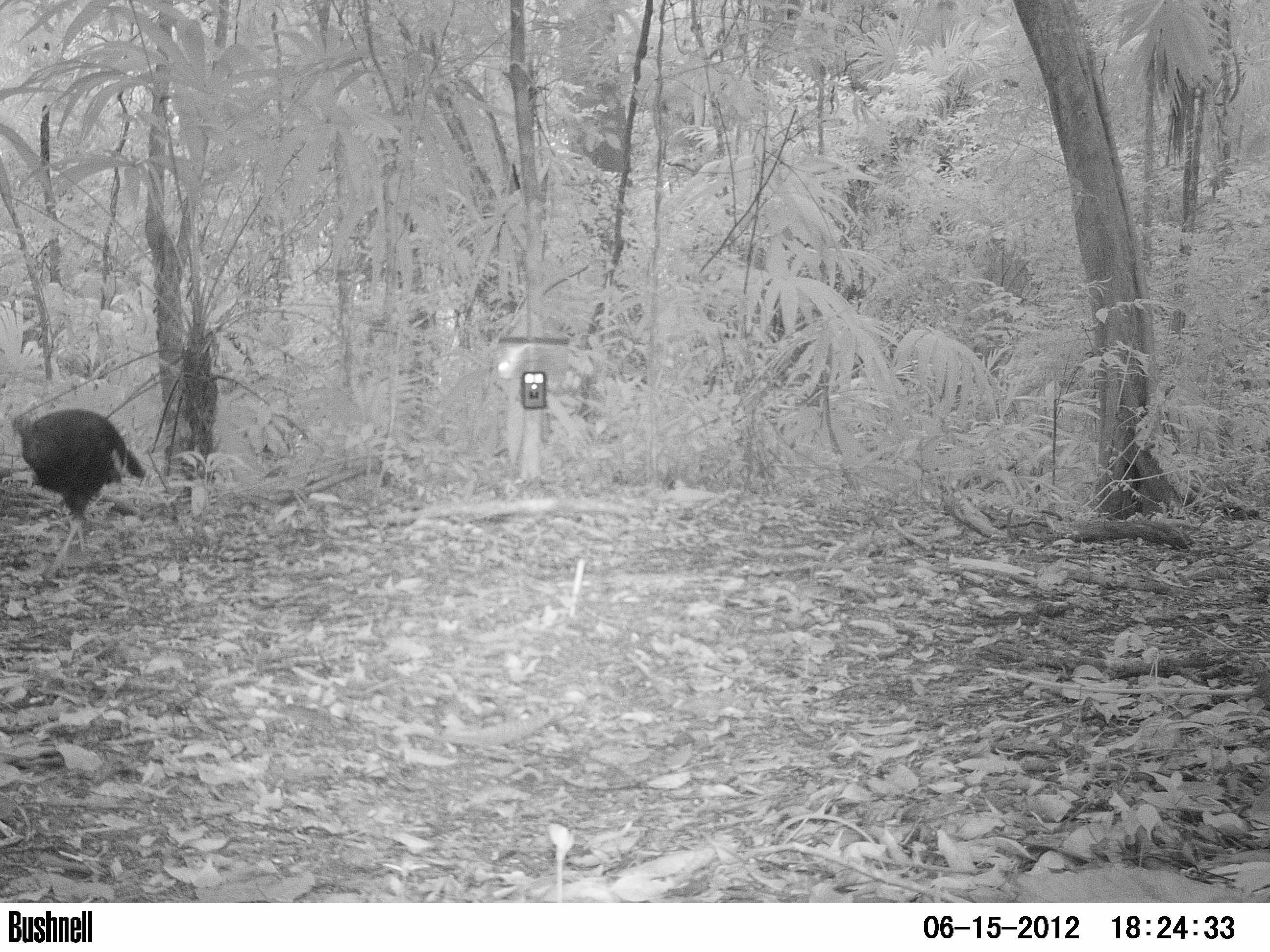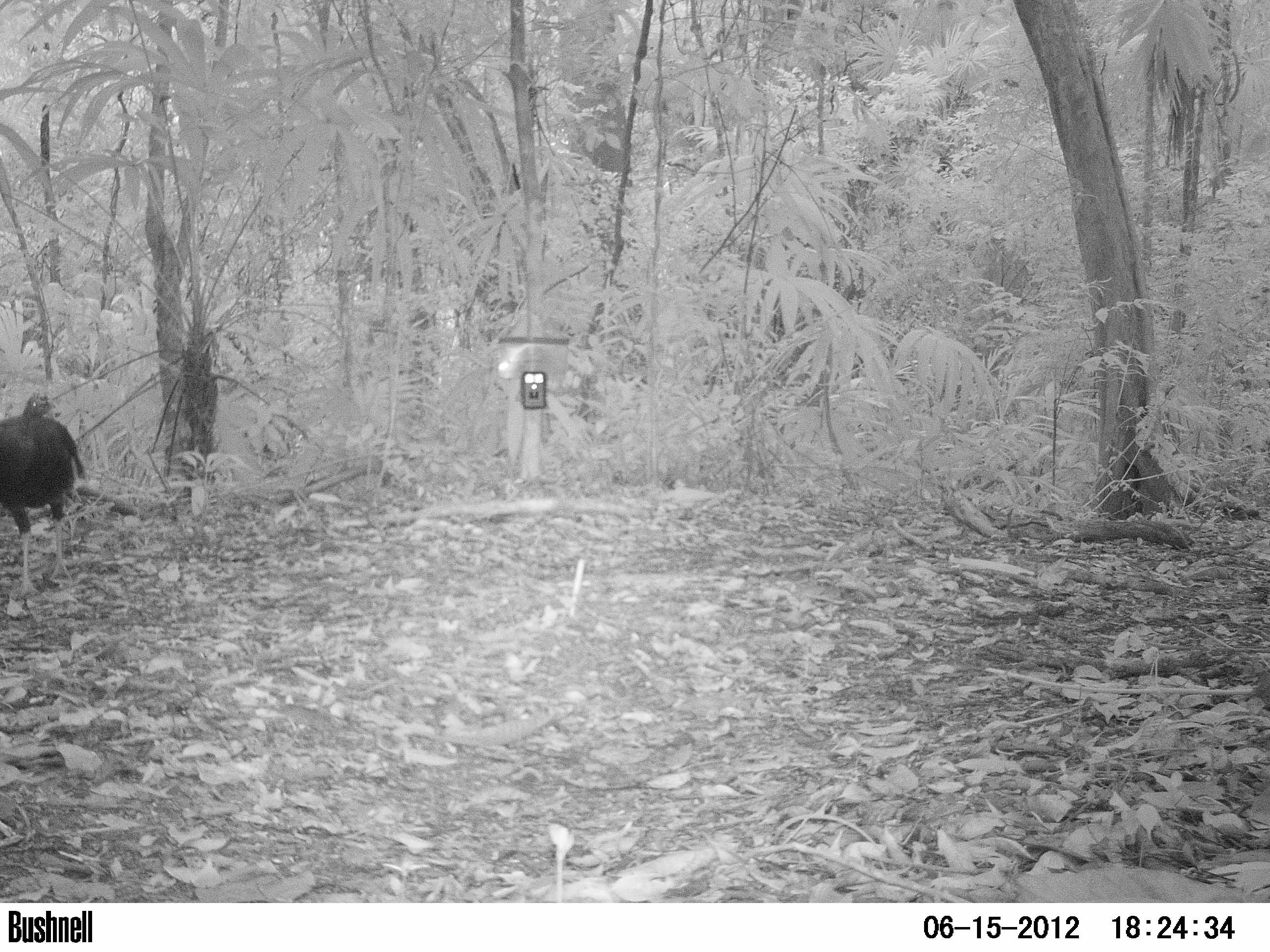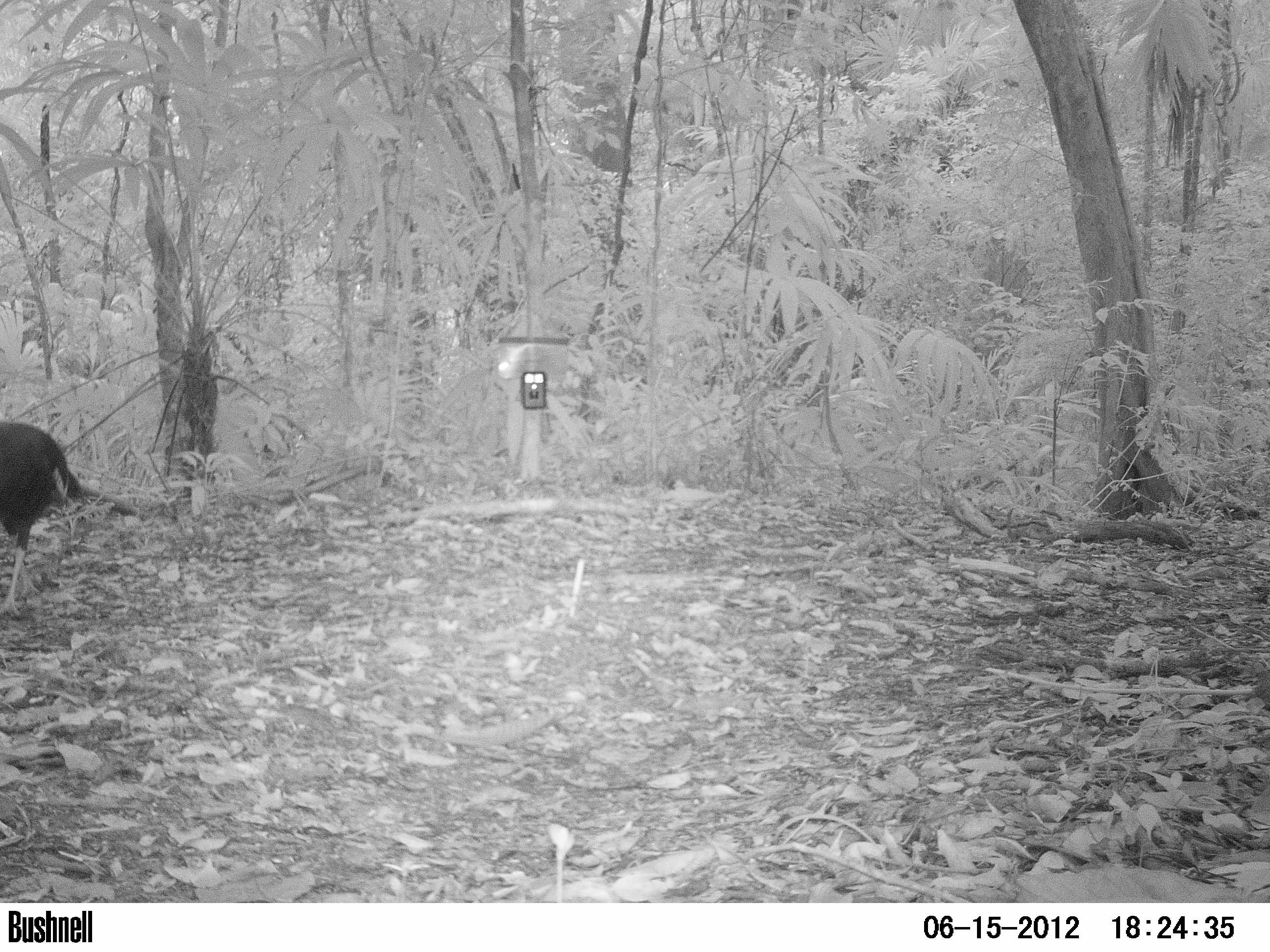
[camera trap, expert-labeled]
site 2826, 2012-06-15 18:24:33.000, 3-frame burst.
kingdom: Animalia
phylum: Chordata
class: Aves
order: Galliformes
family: Phasianidae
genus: Meleagris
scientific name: Meleagris ocellata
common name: ocellated turkey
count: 4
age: adult